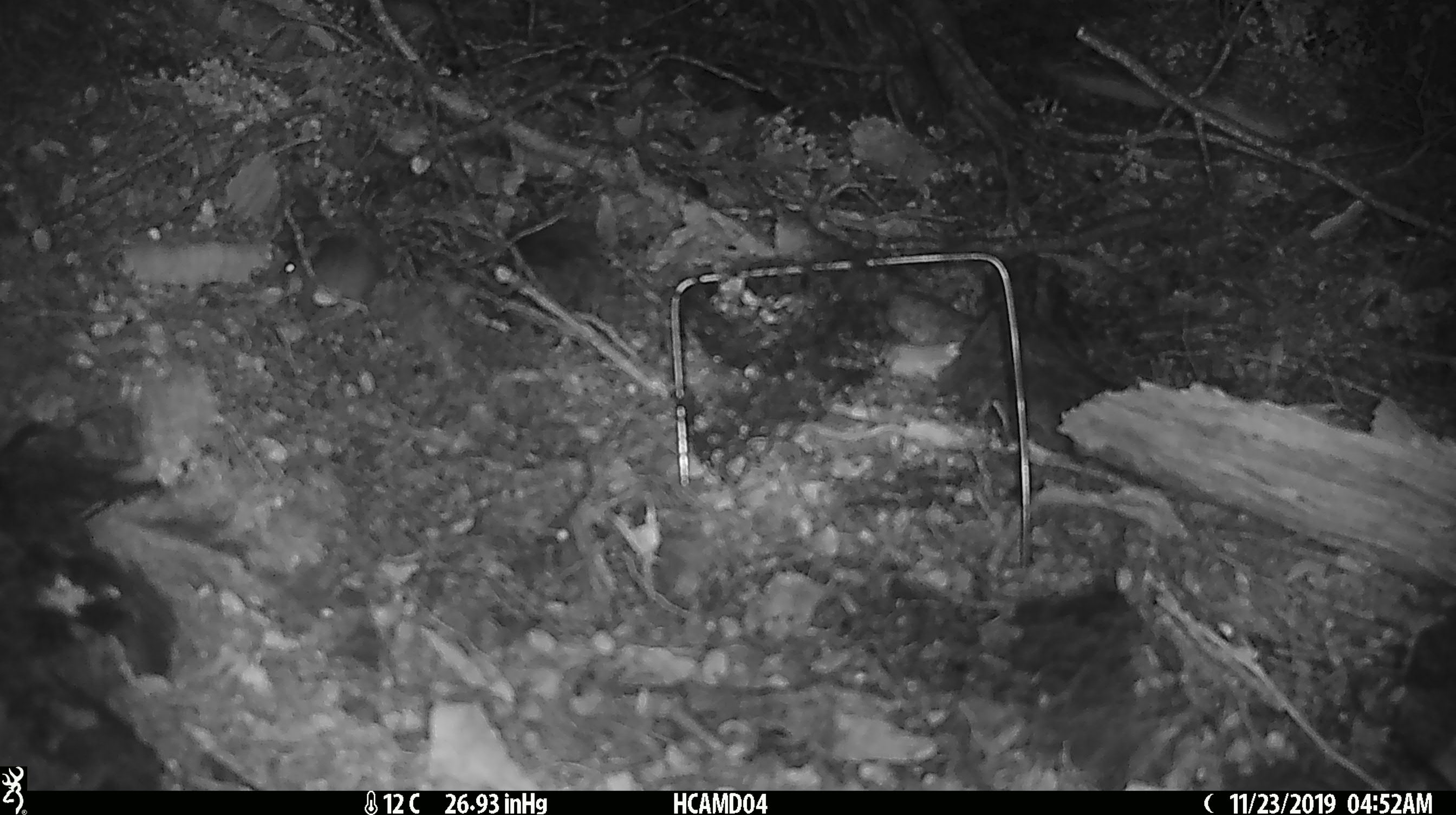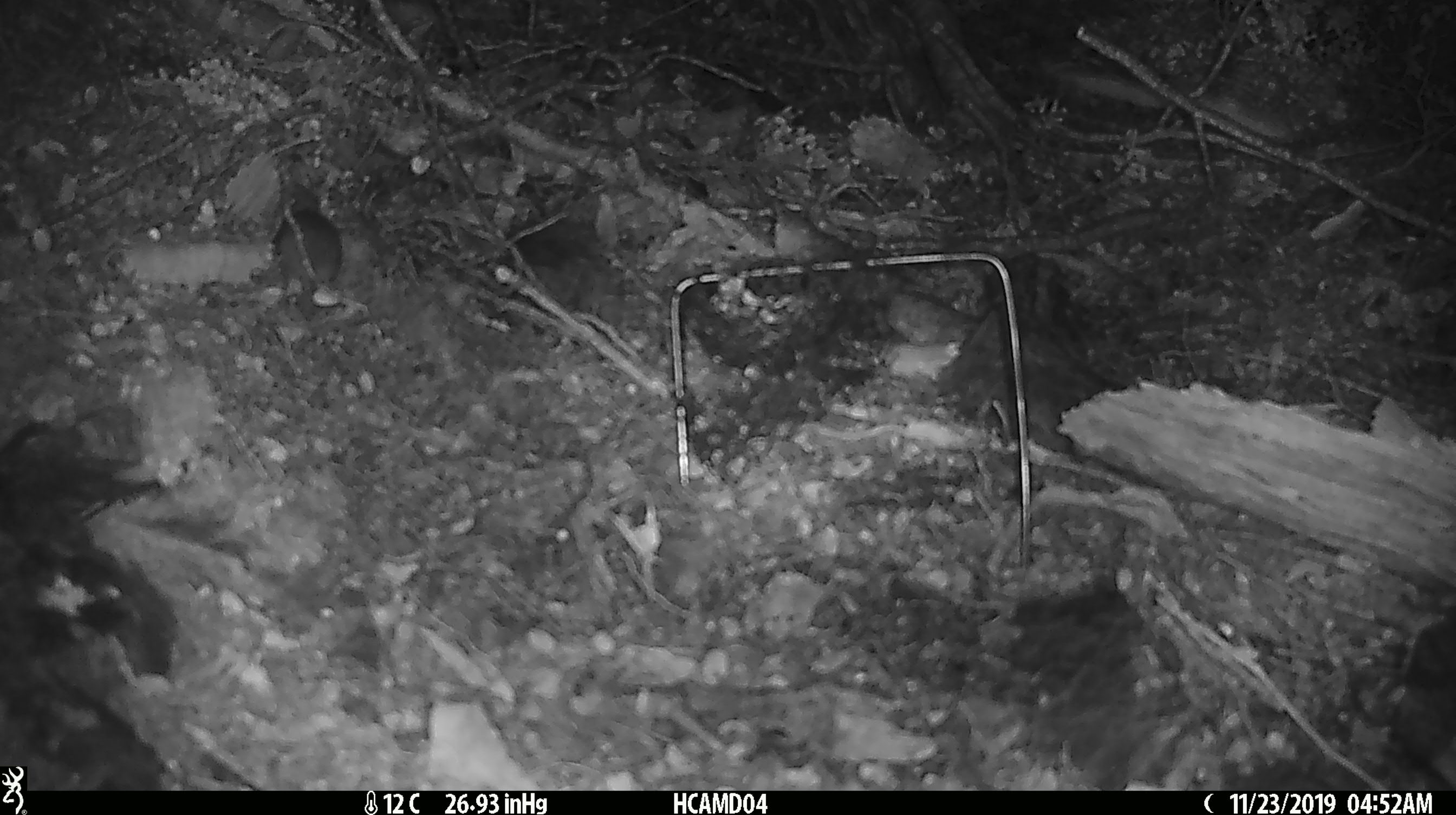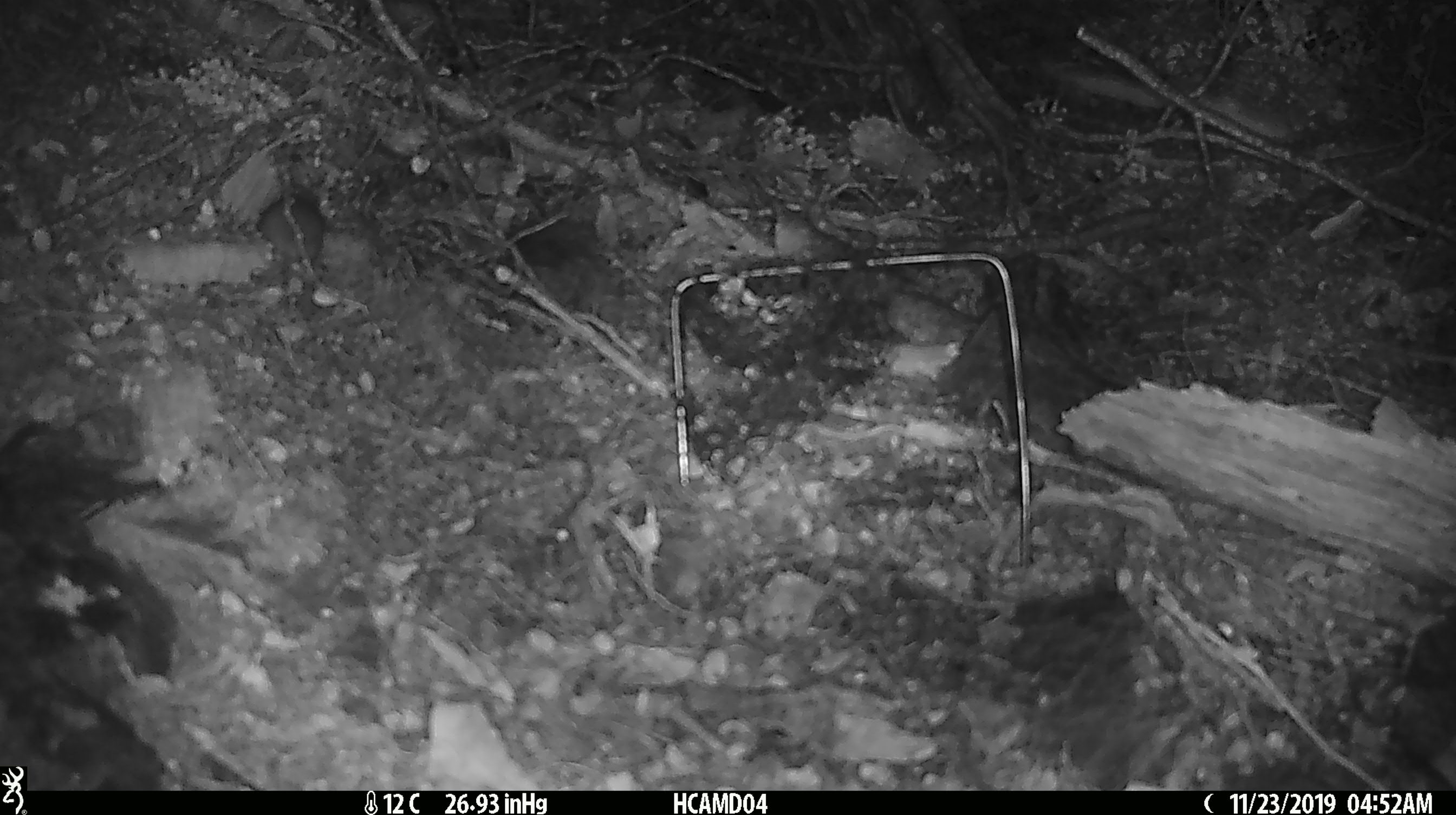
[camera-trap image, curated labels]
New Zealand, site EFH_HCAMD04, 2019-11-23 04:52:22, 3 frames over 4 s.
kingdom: Animalia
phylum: Chordata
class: Mammalia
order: Rodentia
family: Muridae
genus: Mus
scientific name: Mus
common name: mouse